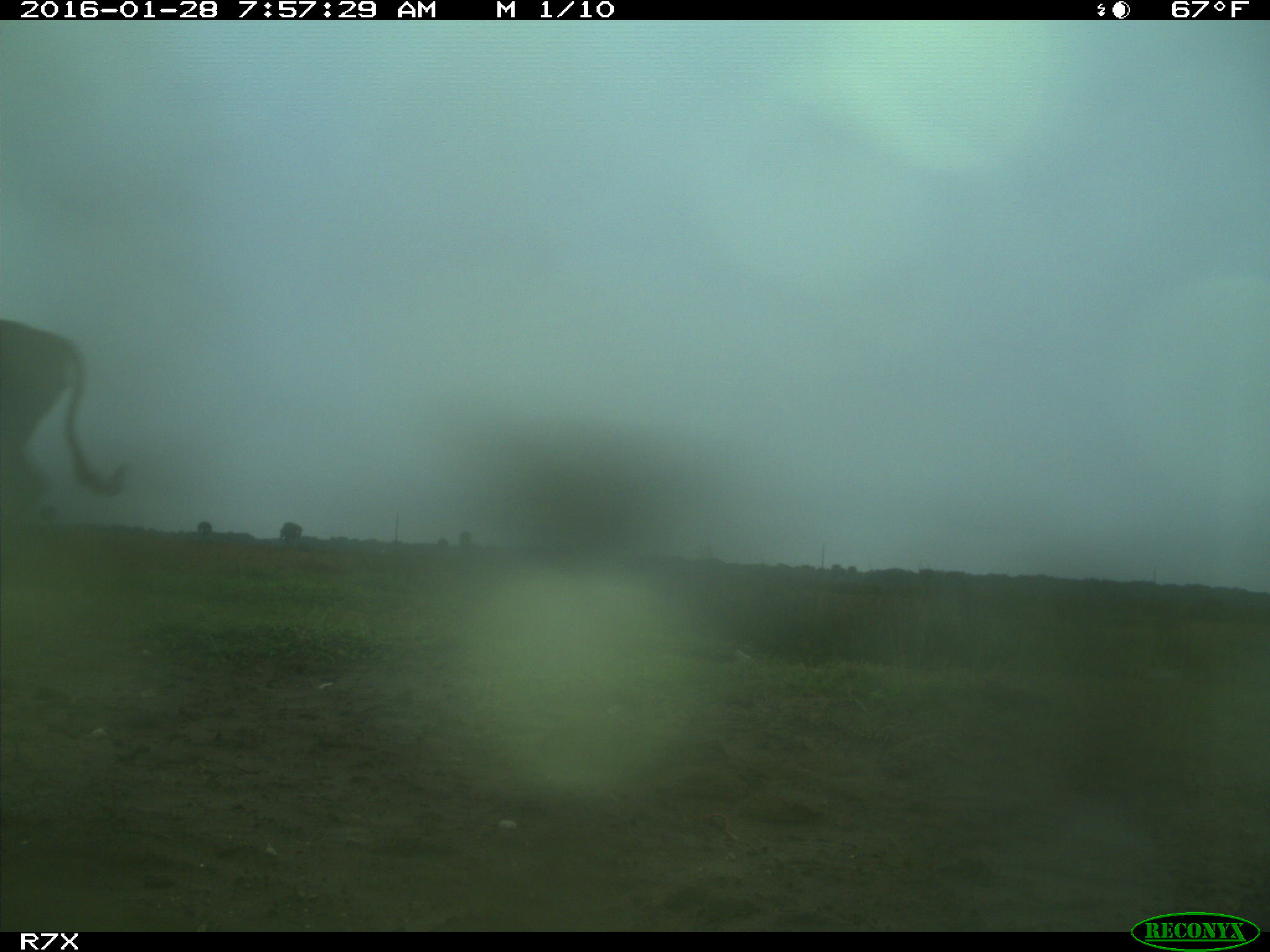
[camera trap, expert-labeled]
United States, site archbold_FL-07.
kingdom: Animalia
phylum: Chordata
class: Mammalia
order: Artiodactyla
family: Bovidae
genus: Bos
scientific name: Bos taurus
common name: domestic cow